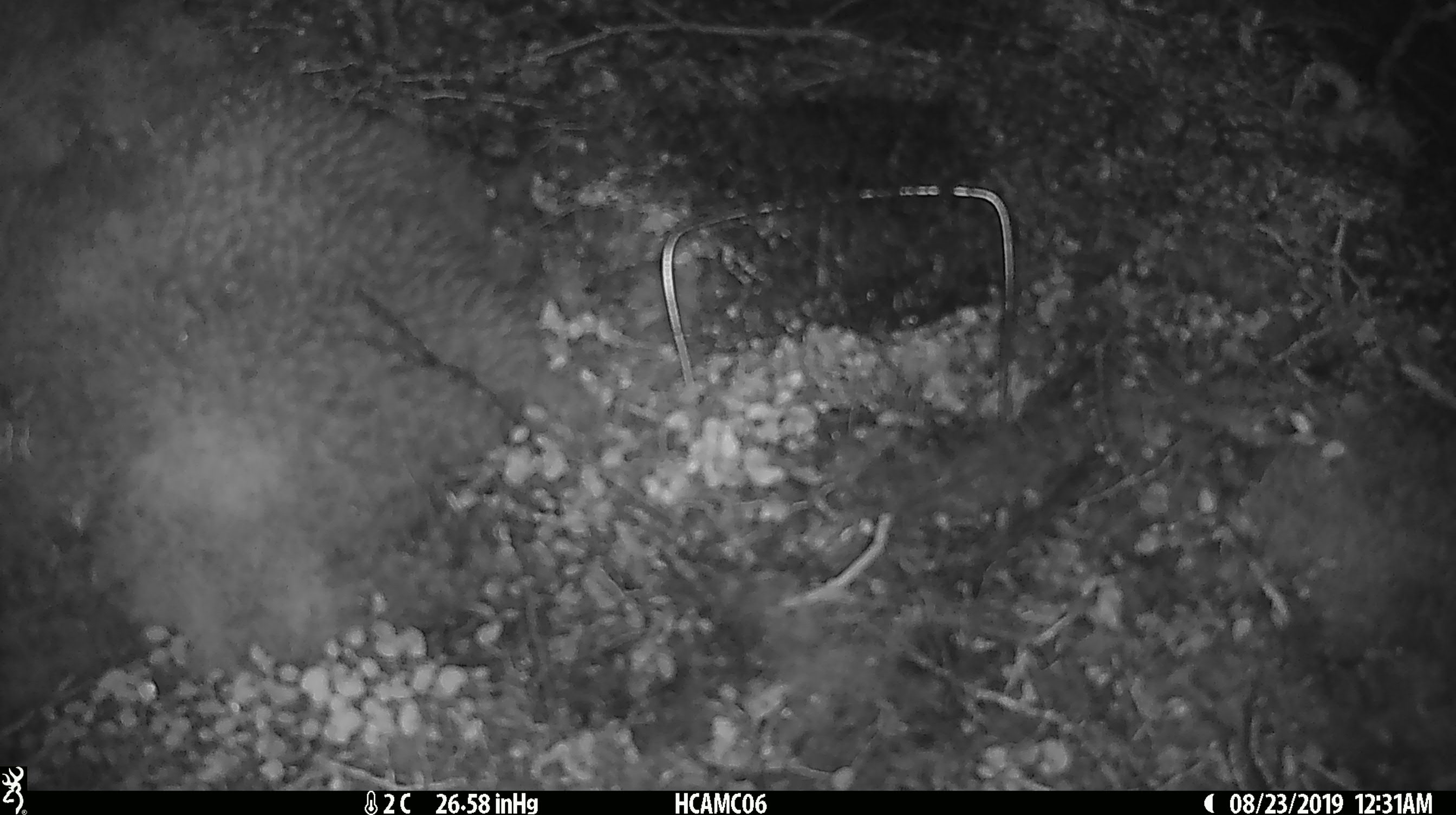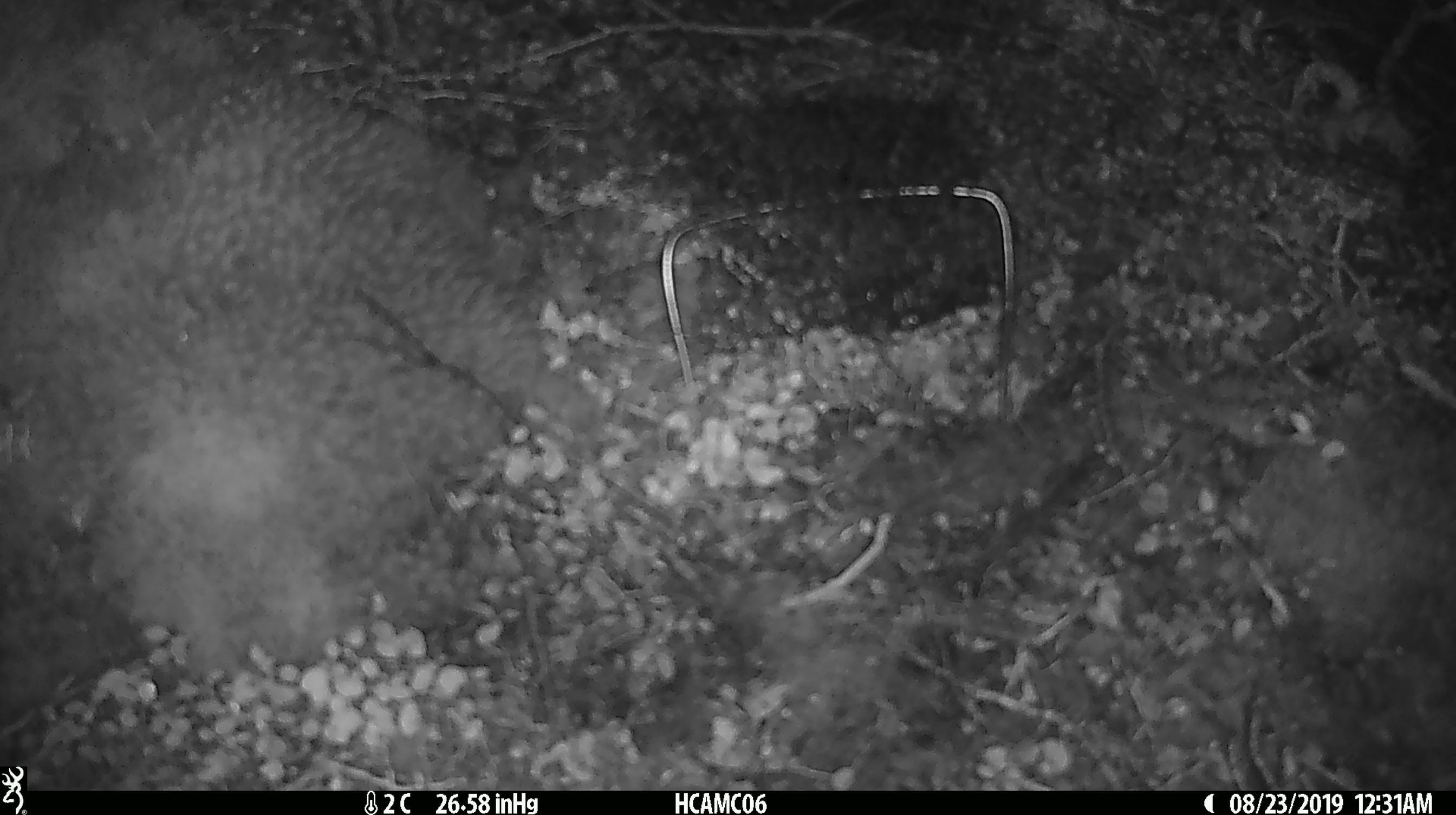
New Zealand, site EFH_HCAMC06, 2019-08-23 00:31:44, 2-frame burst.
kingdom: Animalia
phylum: Chordata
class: Mammalia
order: Rodentia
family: Muridae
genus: Mus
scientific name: Mus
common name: mouse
Mouse (Mus).